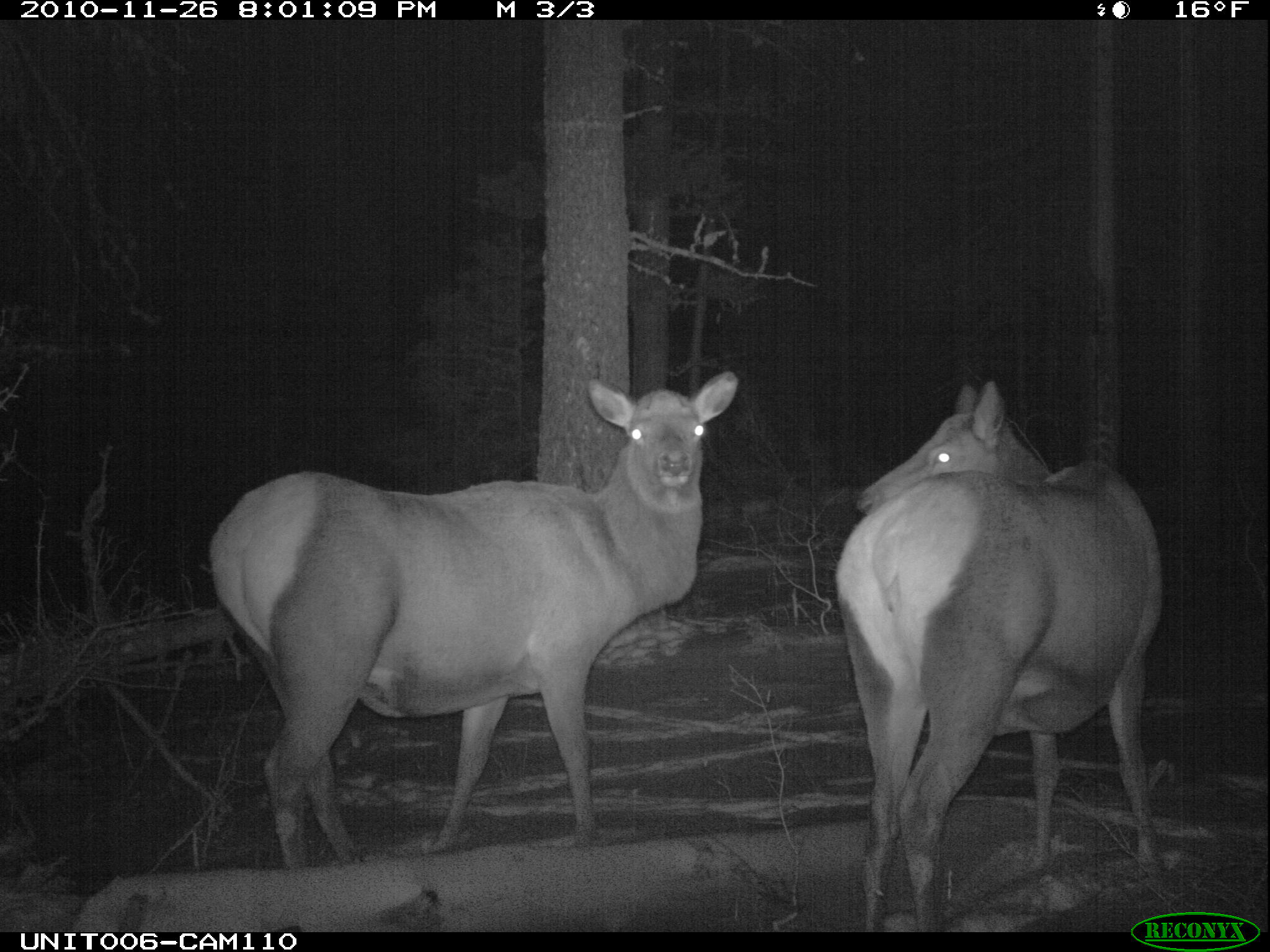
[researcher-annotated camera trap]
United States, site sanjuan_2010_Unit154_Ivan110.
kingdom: Animalia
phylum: Chordata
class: Mammalia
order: Artiodactyla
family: Cervidae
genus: Cervus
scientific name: Cervus elaphus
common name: red deer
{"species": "Cervus elaphus (red deer)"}